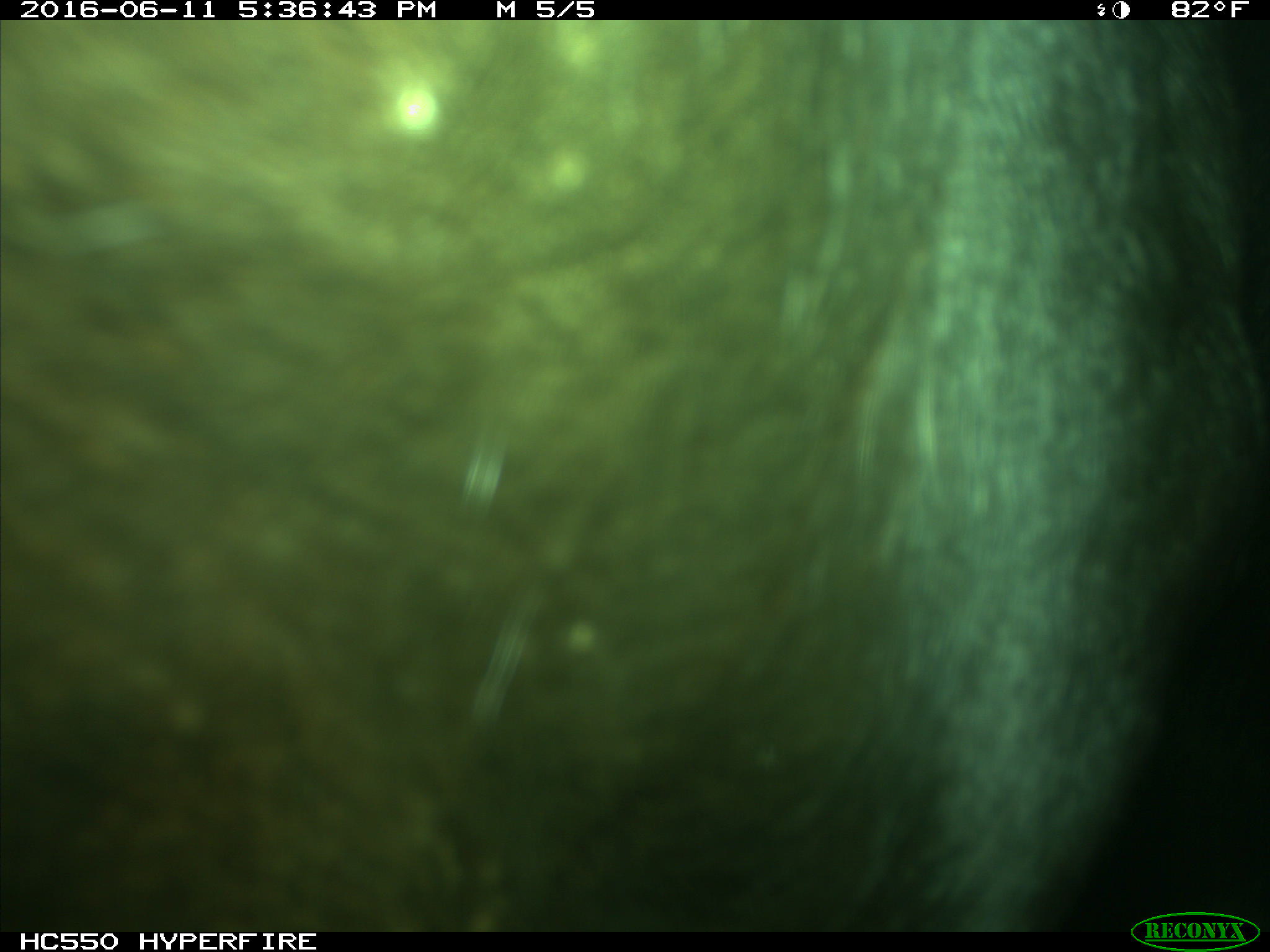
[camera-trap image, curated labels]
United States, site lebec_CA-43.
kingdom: Animalia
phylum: Chordata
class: Mammalia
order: Artiodactyla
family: Bovidae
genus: Bos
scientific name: Bos taurus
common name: domestic cow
Bos taurus (domestic cow).